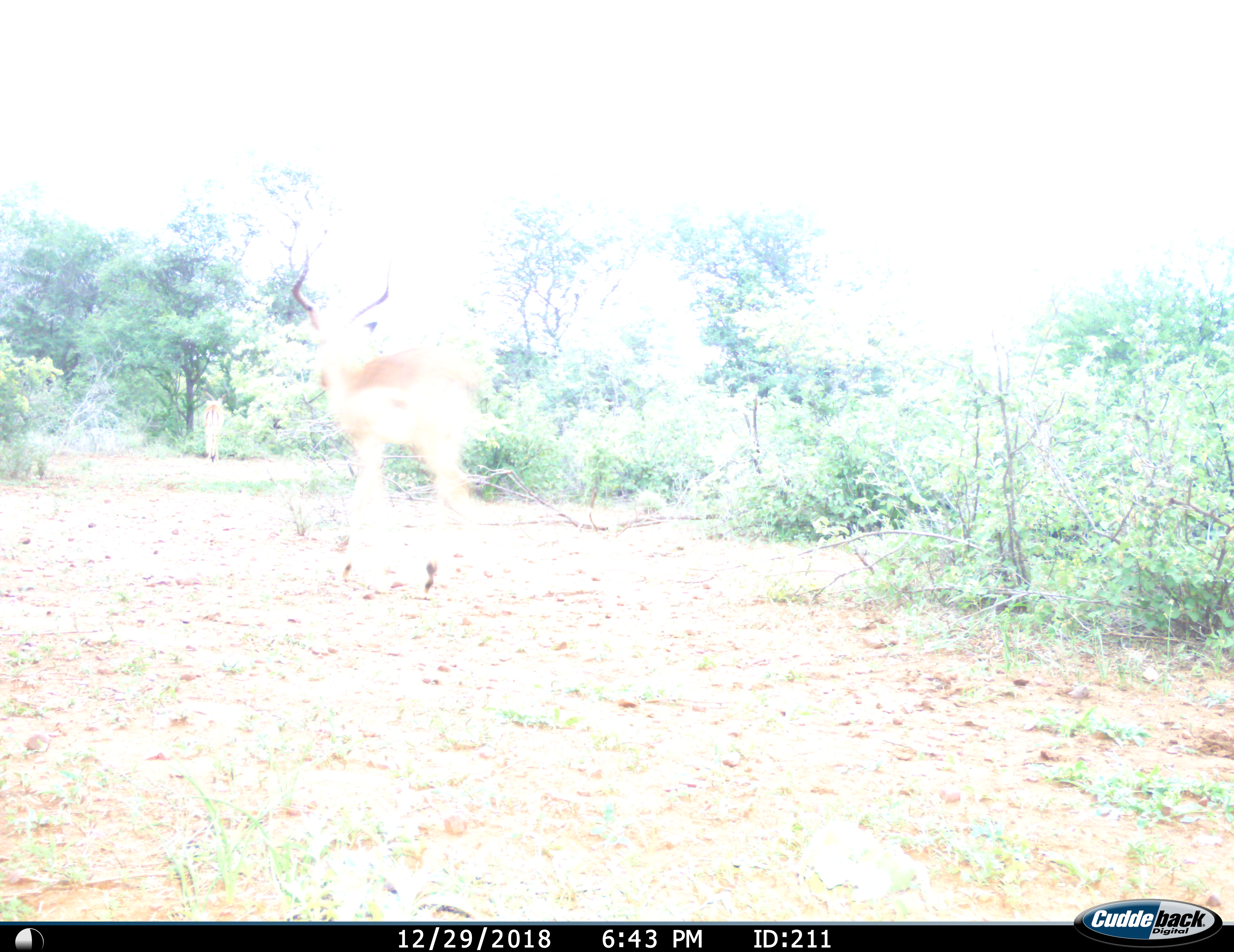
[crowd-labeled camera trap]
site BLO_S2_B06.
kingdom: Animalia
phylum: Chordata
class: Mammalia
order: Artiodactyla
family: Bovidae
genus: Aepyceros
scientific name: Aepyceros melampus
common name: impala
Impala (Aepyceros melampus), count 1. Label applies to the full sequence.